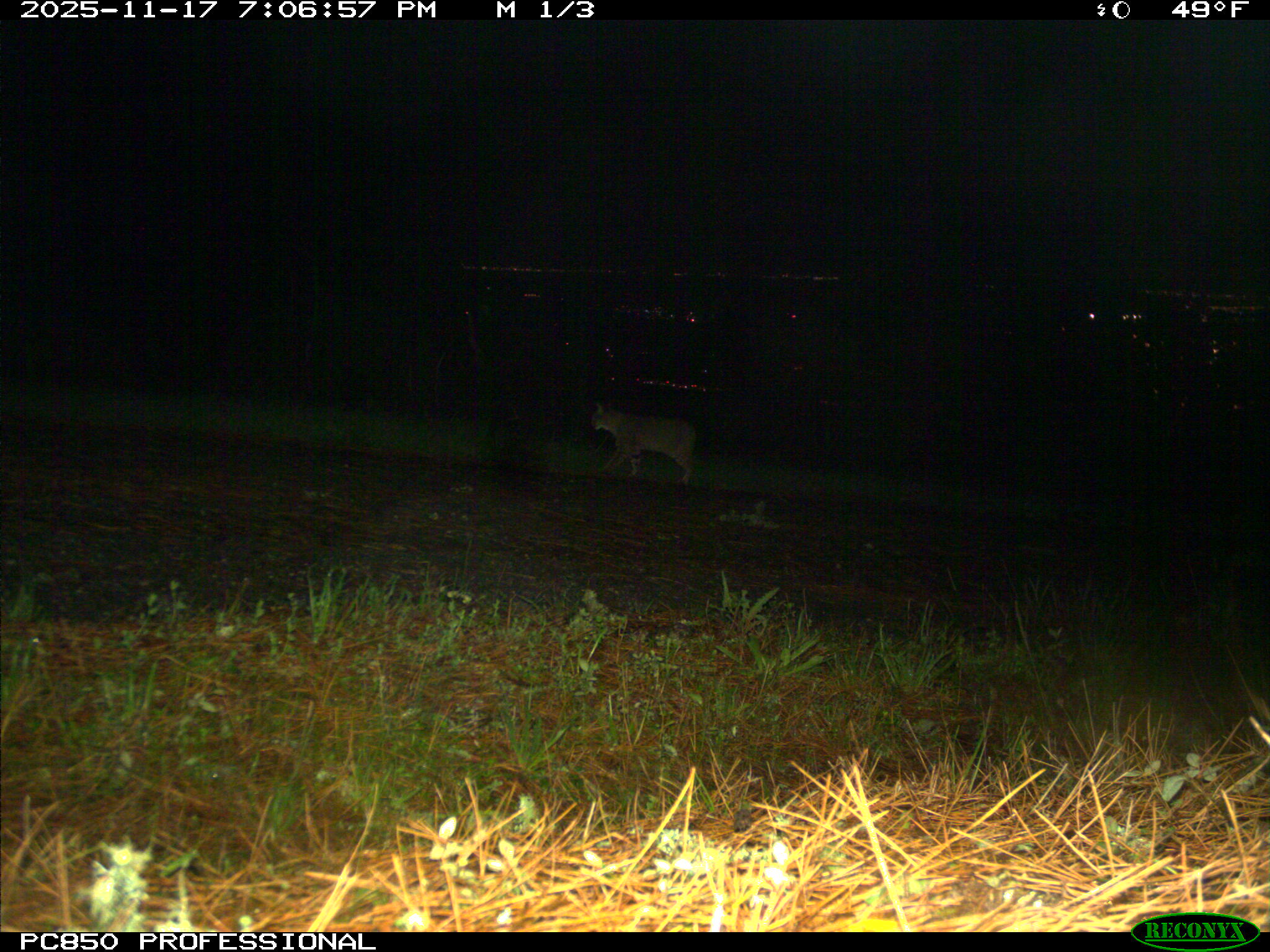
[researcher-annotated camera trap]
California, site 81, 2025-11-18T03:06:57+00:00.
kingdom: Animalia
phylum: Chordata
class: Mammalia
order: Carnivora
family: Felidae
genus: Lynx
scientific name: Lynx rufus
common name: bobcat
Bobcat (Lynx rufus).